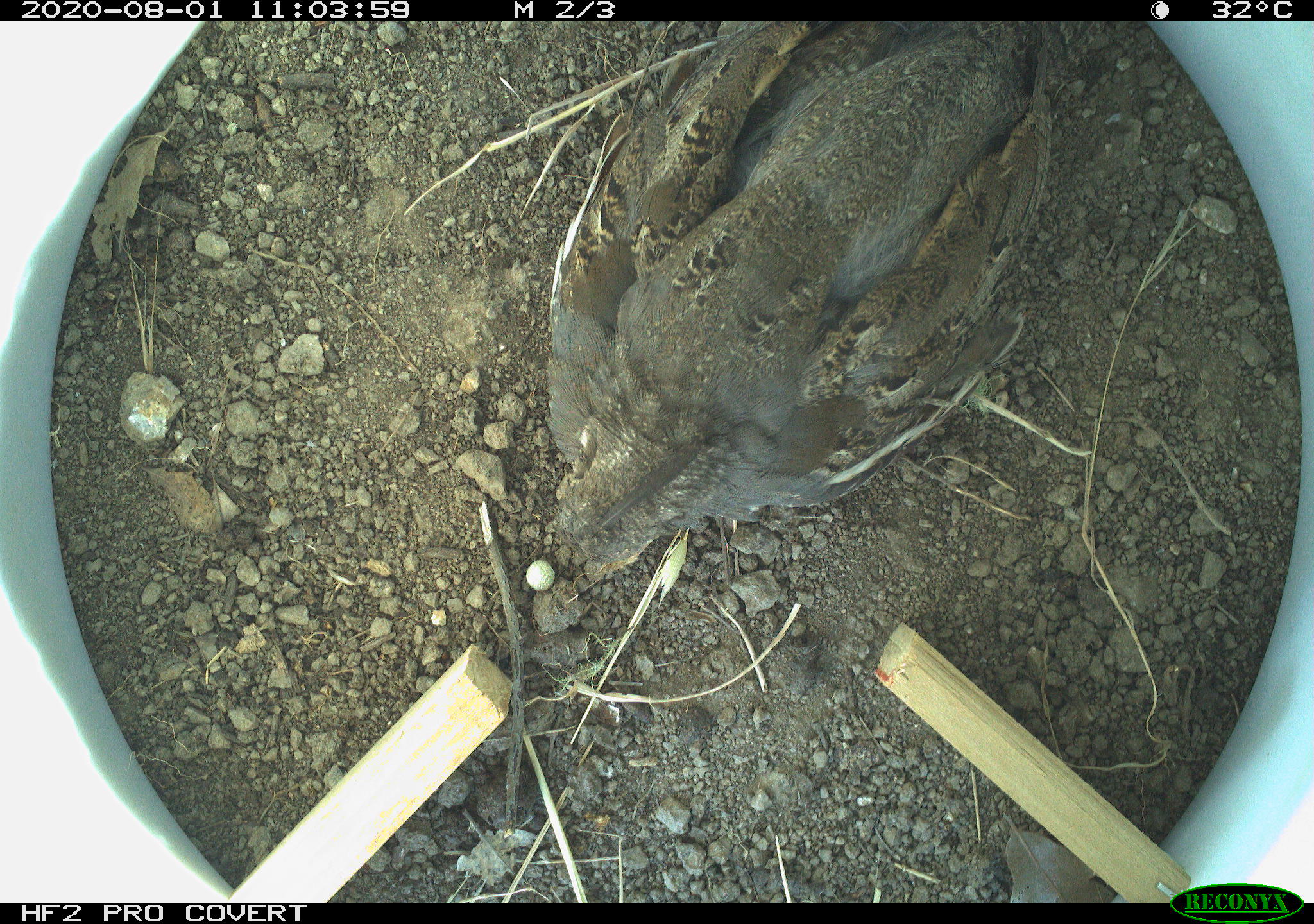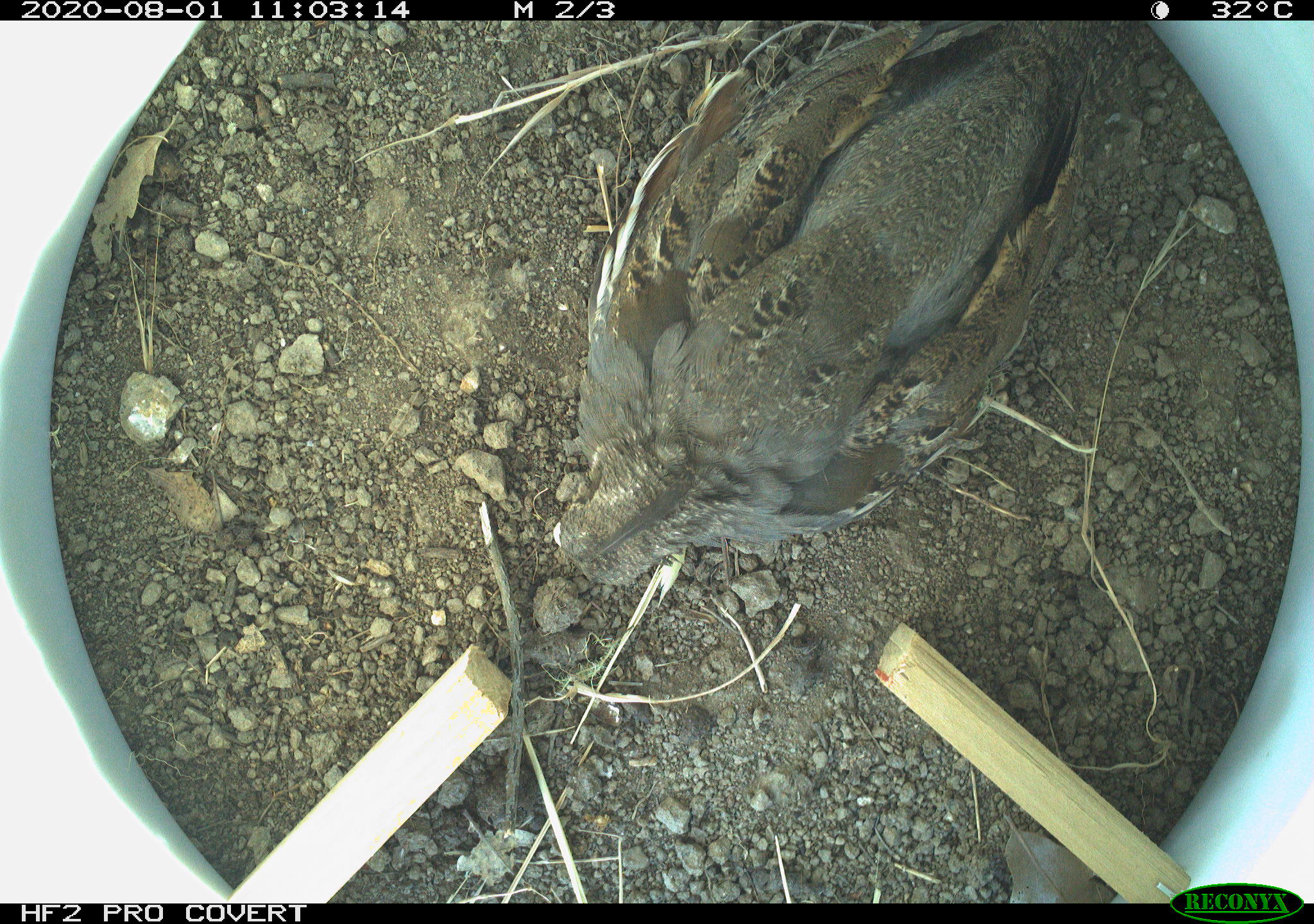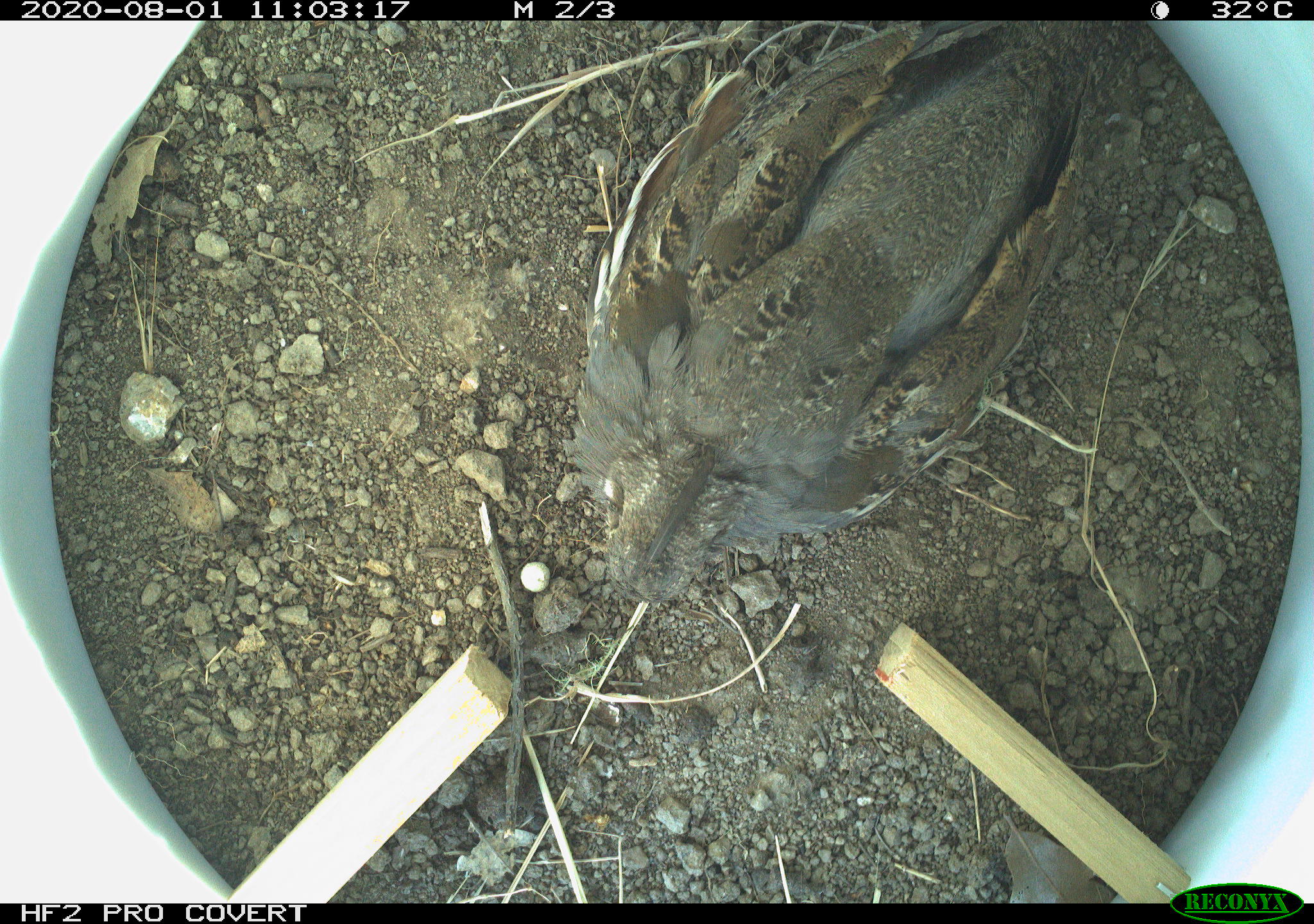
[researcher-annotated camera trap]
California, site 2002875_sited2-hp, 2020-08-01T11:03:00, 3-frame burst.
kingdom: Animalia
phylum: Chordata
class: Aves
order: Galliformes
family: Phasianidae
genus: Ophrysia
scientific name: Ophrysia superciliosa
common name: mountain quail